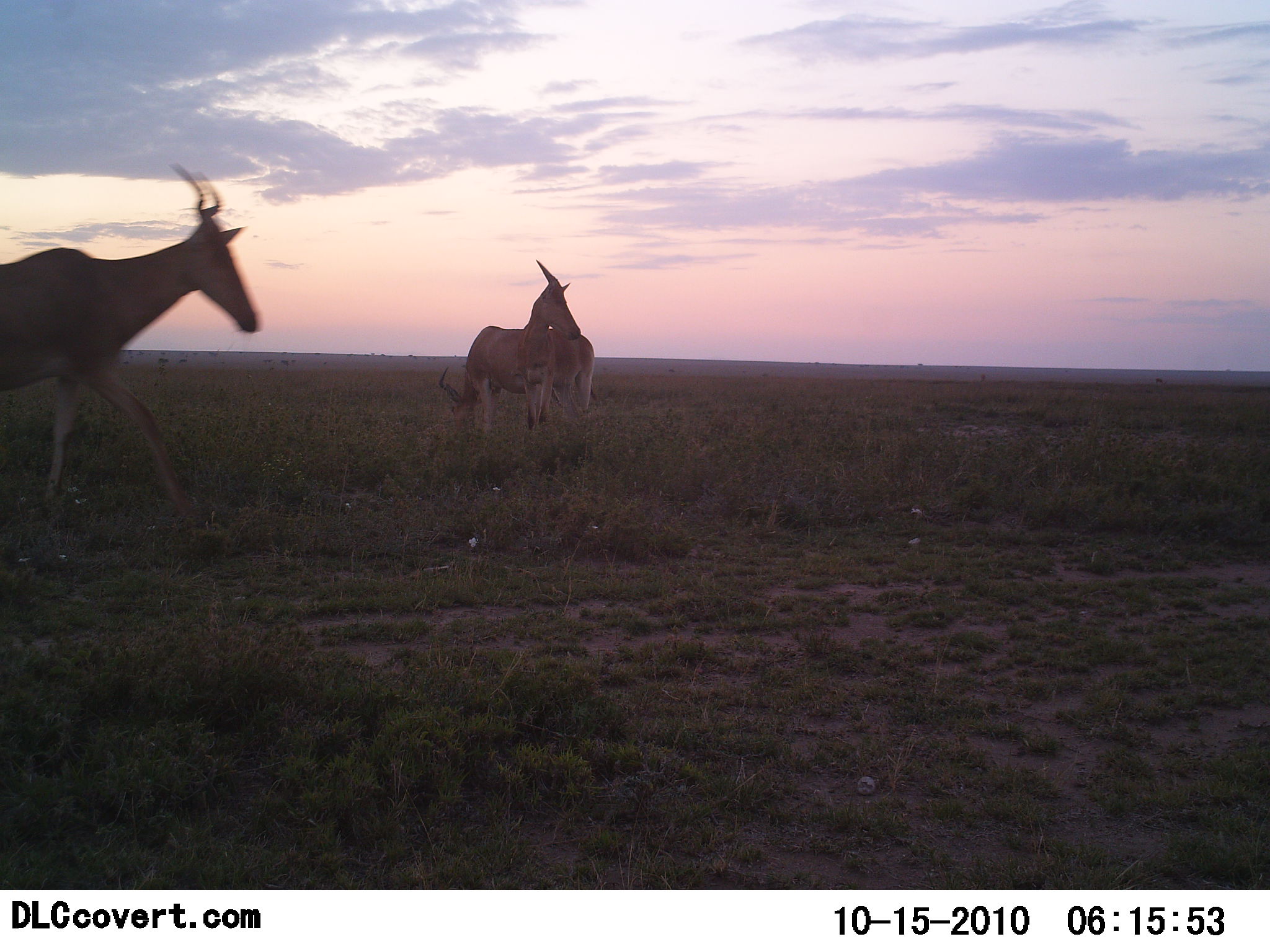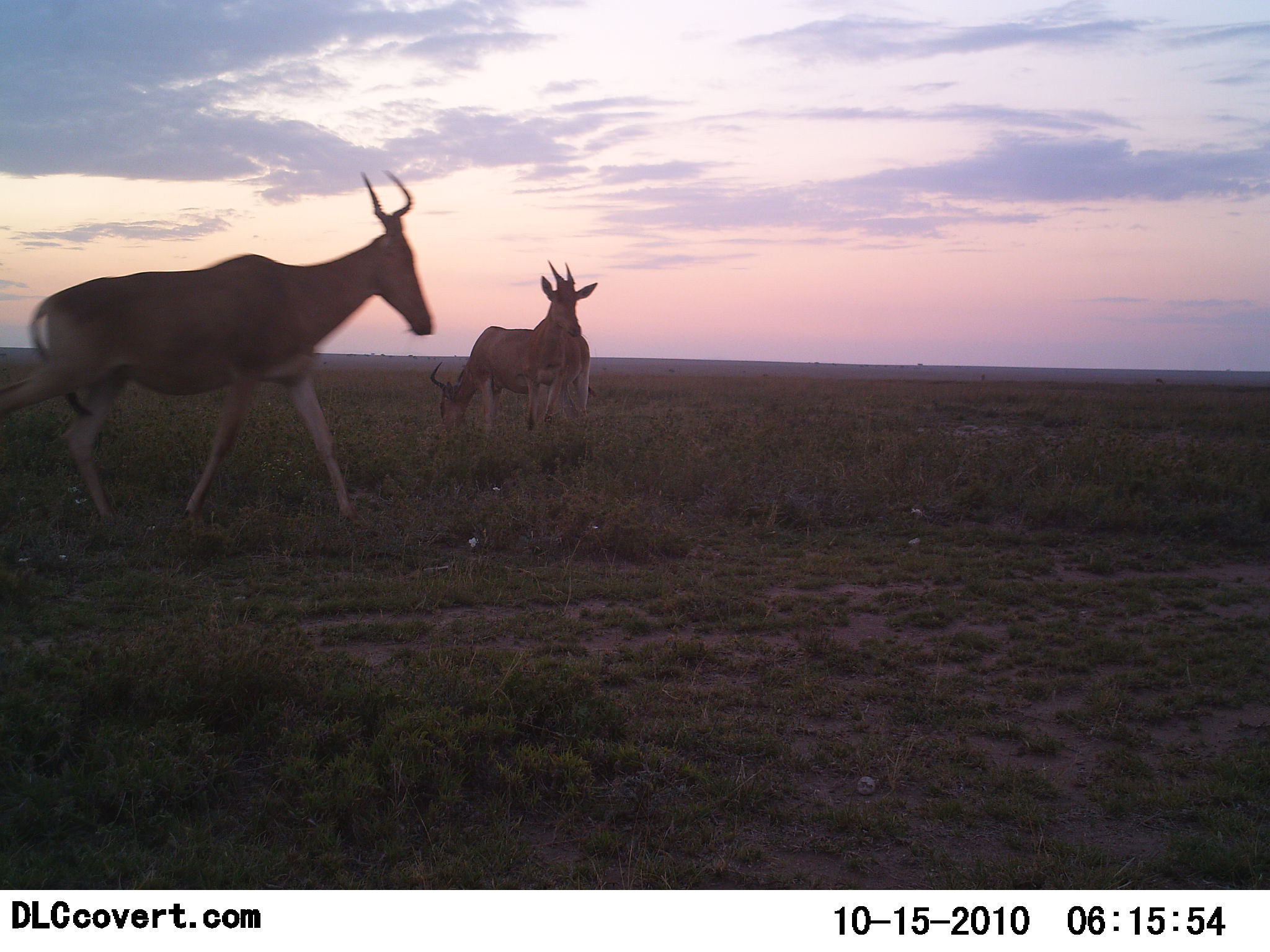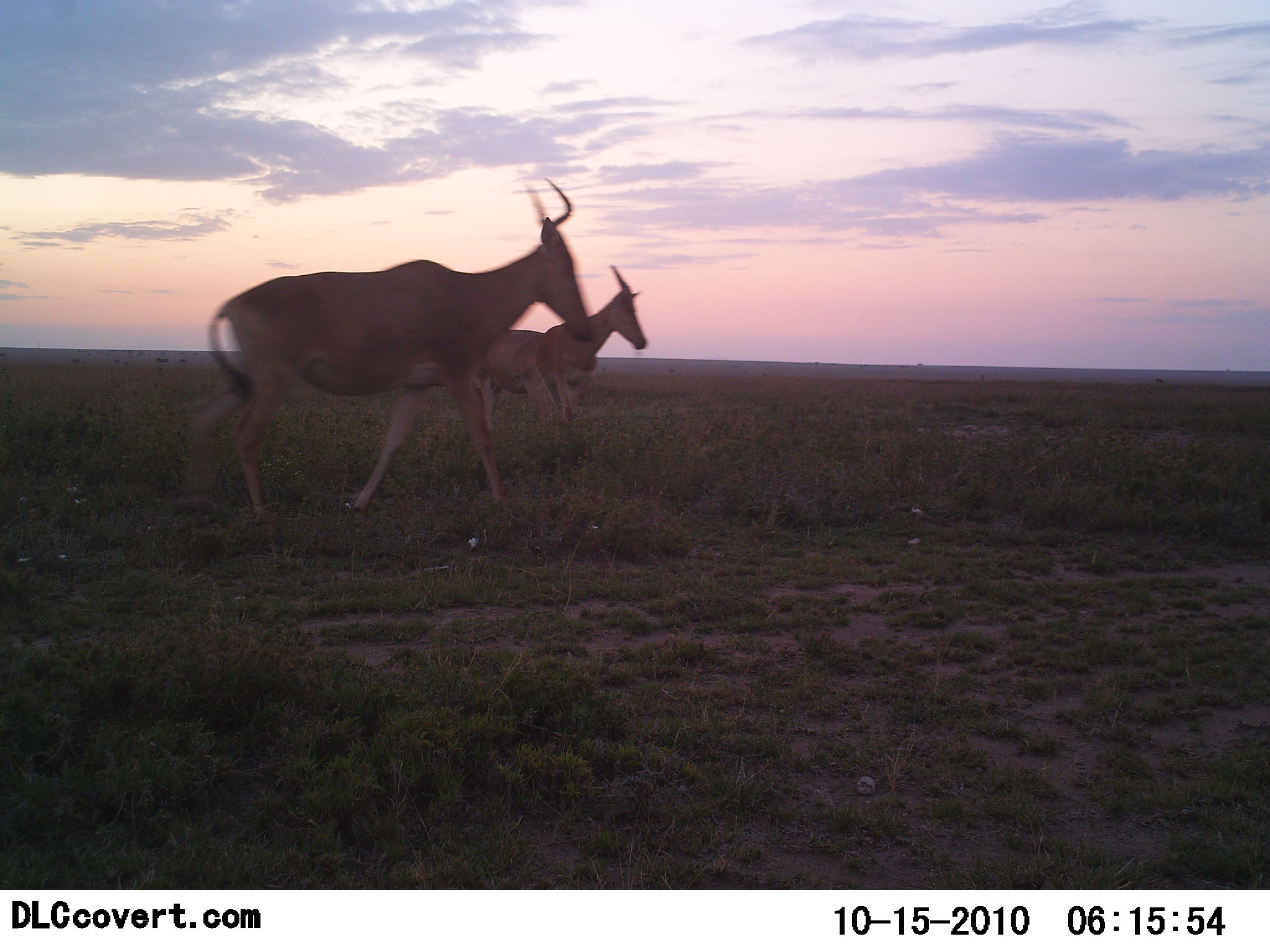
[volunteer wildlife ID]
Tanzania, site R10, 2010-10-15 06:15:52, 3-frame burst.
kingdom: Animalia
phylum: Chordata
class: Mammalia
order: Artiodactyla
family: Bovidae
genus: Alcelaphus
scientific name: Alcelaphus buselaphus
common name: hartebeest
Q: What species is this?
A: Hartebeest (Alcelaphus buselaphus).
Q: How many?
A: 3.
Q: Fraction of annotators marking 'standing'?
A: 39%.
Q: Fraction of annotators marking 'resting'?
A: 6%.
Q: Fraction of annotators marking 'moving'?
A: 100%.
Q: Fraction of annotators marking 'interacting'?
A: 0%.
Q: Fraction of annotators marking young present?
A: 0%.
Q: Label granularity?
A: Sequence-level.